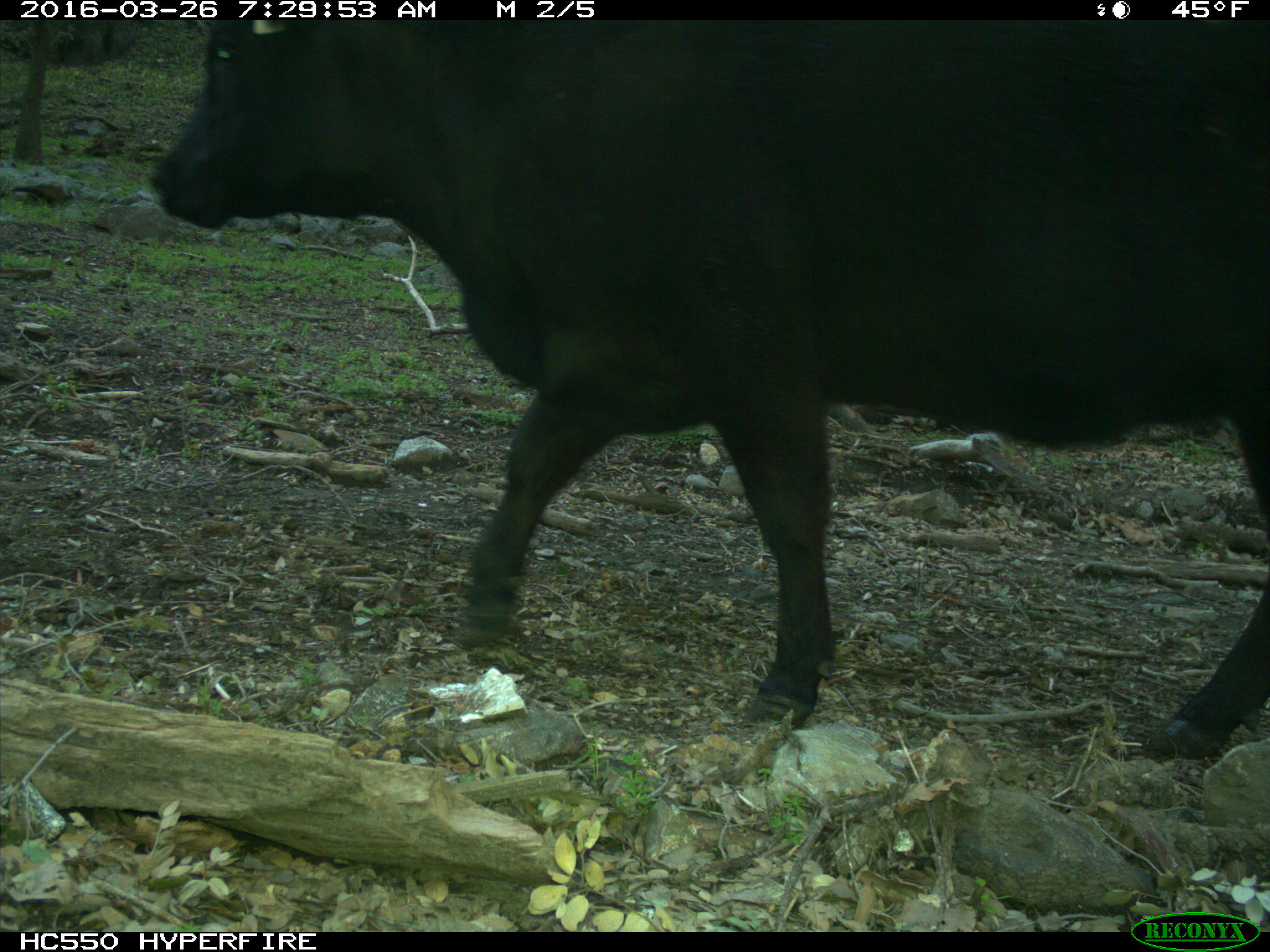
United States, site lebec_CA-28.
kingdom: Animalia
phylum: Chordata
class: Mammalia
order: Artiodactyla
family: Bovidae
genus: Bos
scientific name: Bos taurus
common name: domestic cow